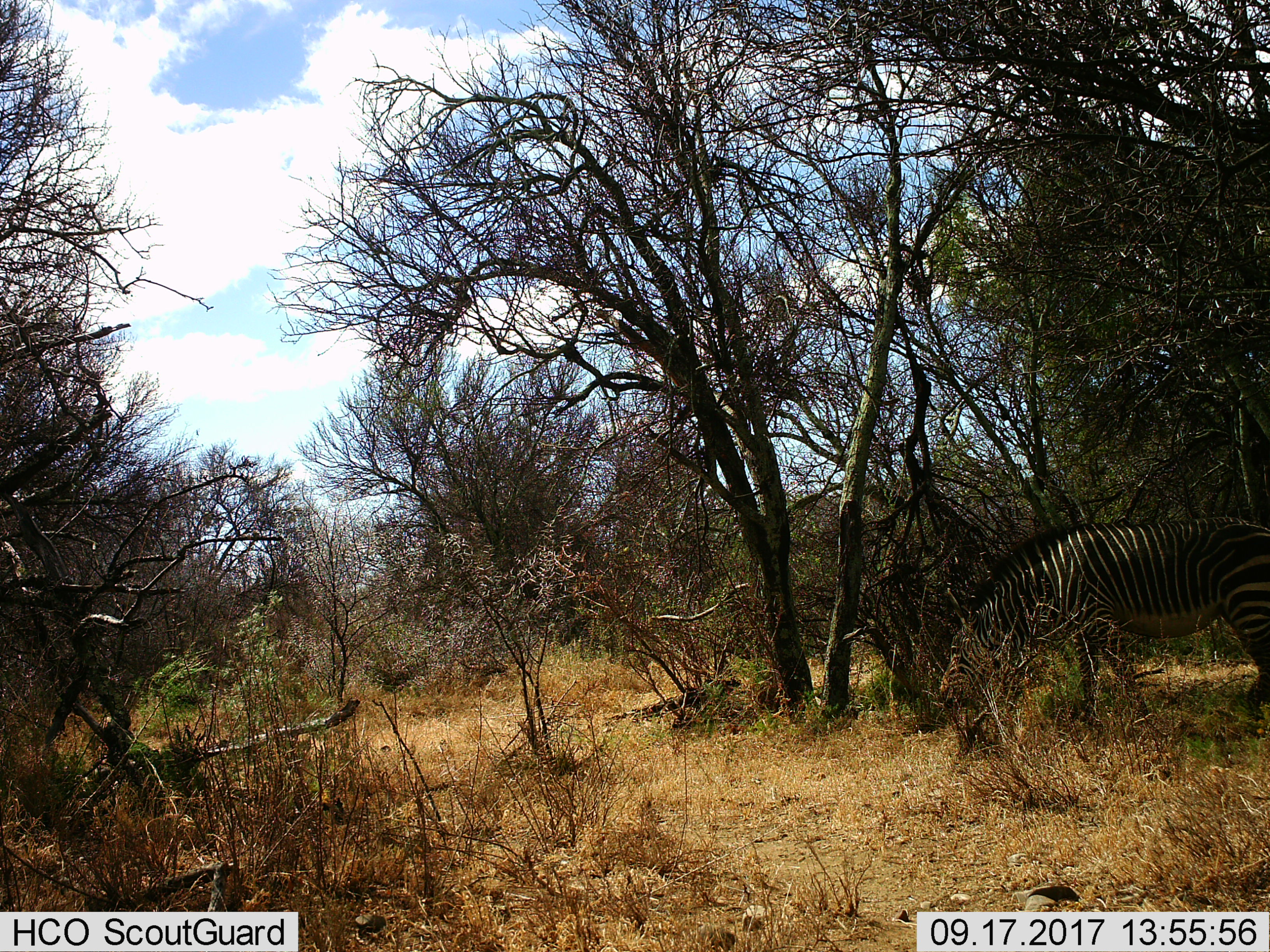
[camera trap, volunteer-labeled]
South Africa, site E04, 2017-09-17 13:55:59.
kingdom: Animalia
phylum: Chordata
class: Mammalia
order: Perissodactyla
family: Equidae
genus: Equus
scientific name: Equus zebra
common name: mountain zebra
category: zebramountain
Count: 1.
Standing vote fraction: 33%.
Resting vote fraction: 0%.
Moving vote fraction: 17%.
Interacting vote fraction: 0%.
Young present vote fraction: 0%.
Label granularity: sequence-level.